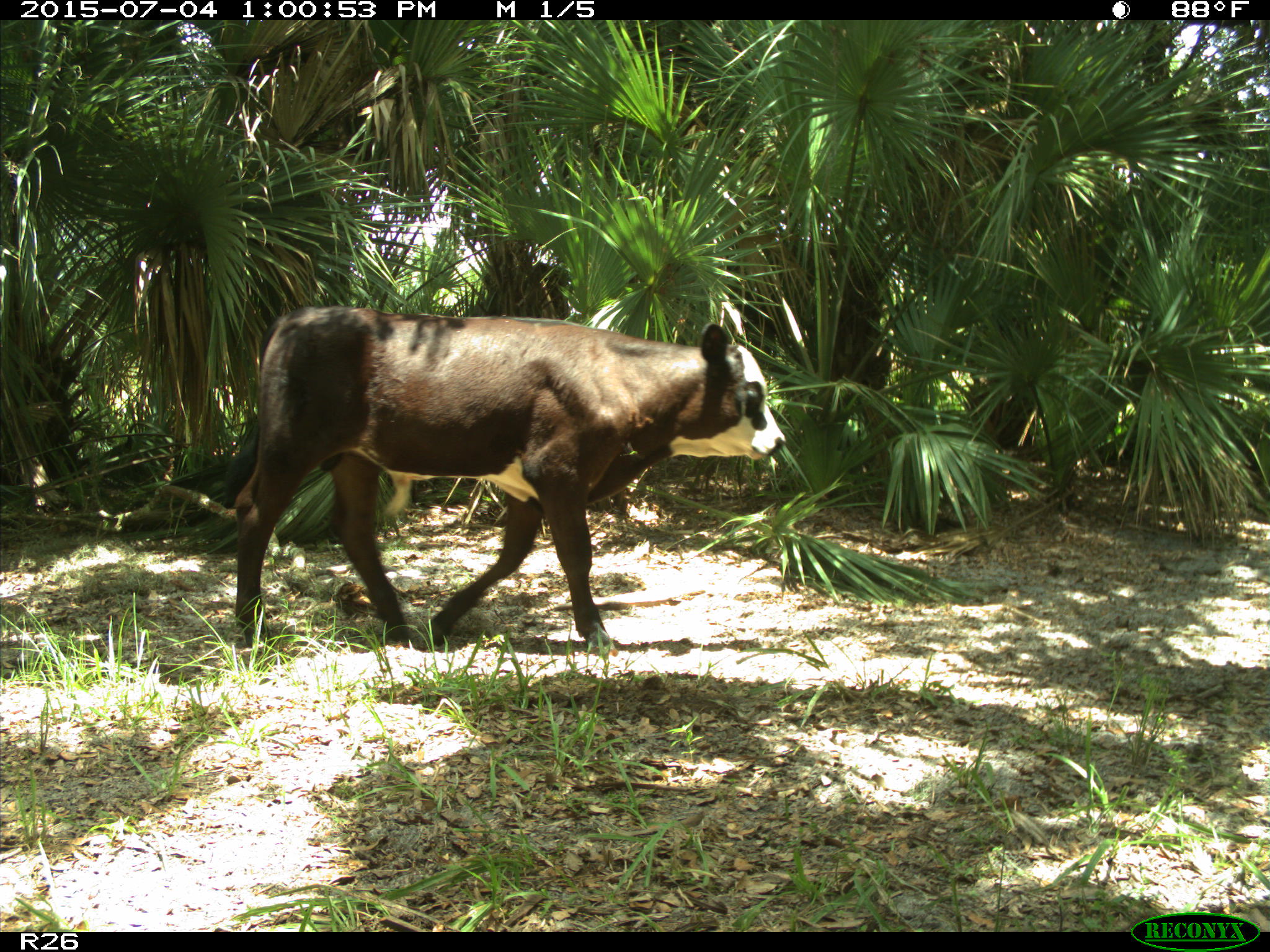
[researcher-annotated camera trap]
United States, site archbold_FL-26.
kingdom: Animalia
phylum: Chordata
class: Mammalia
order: Artiodactyla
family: Bovidae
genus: Bos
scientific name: Bos taurus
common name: domestic cow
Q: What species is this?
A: Bos taurus (domestic cow).